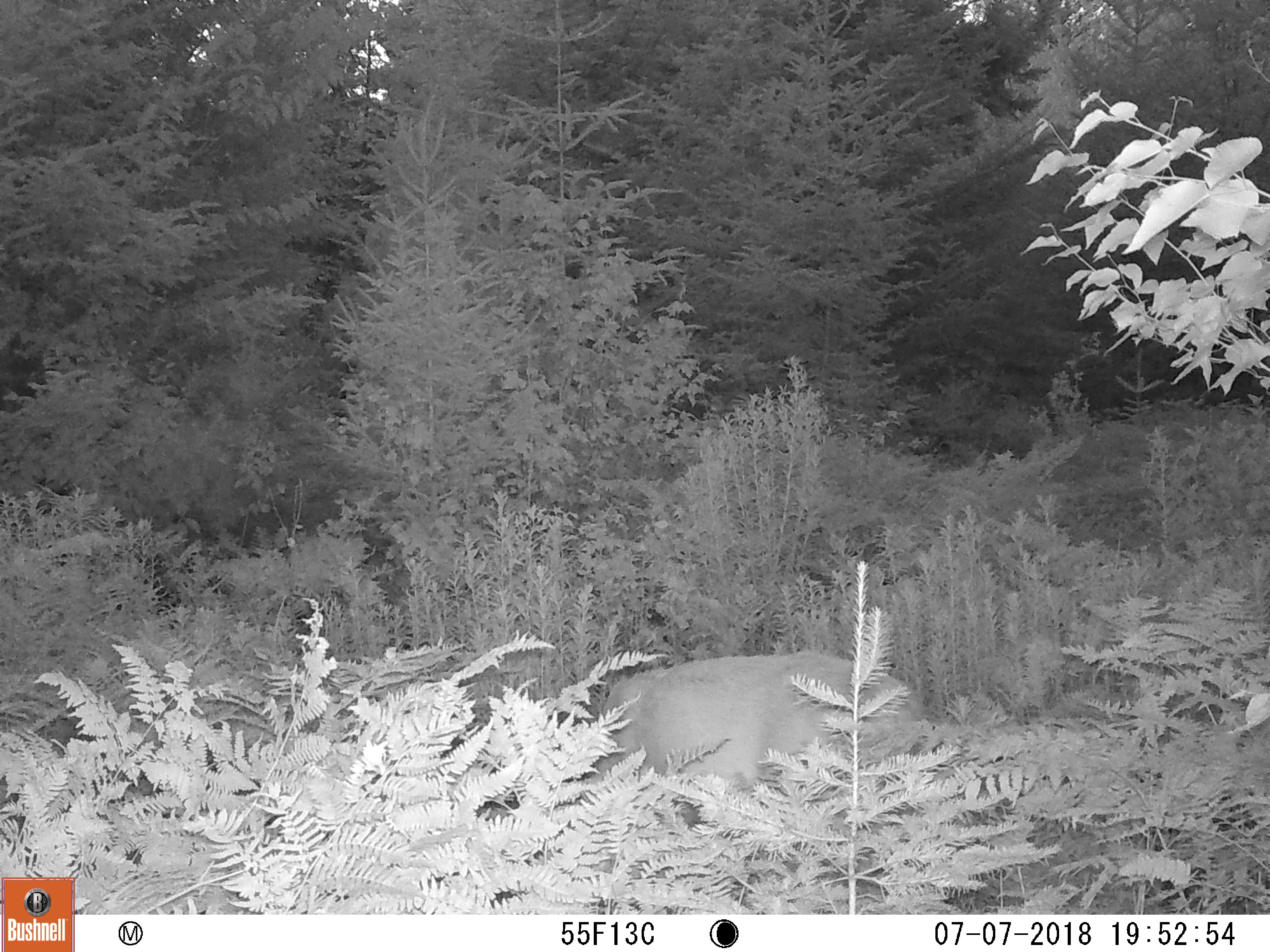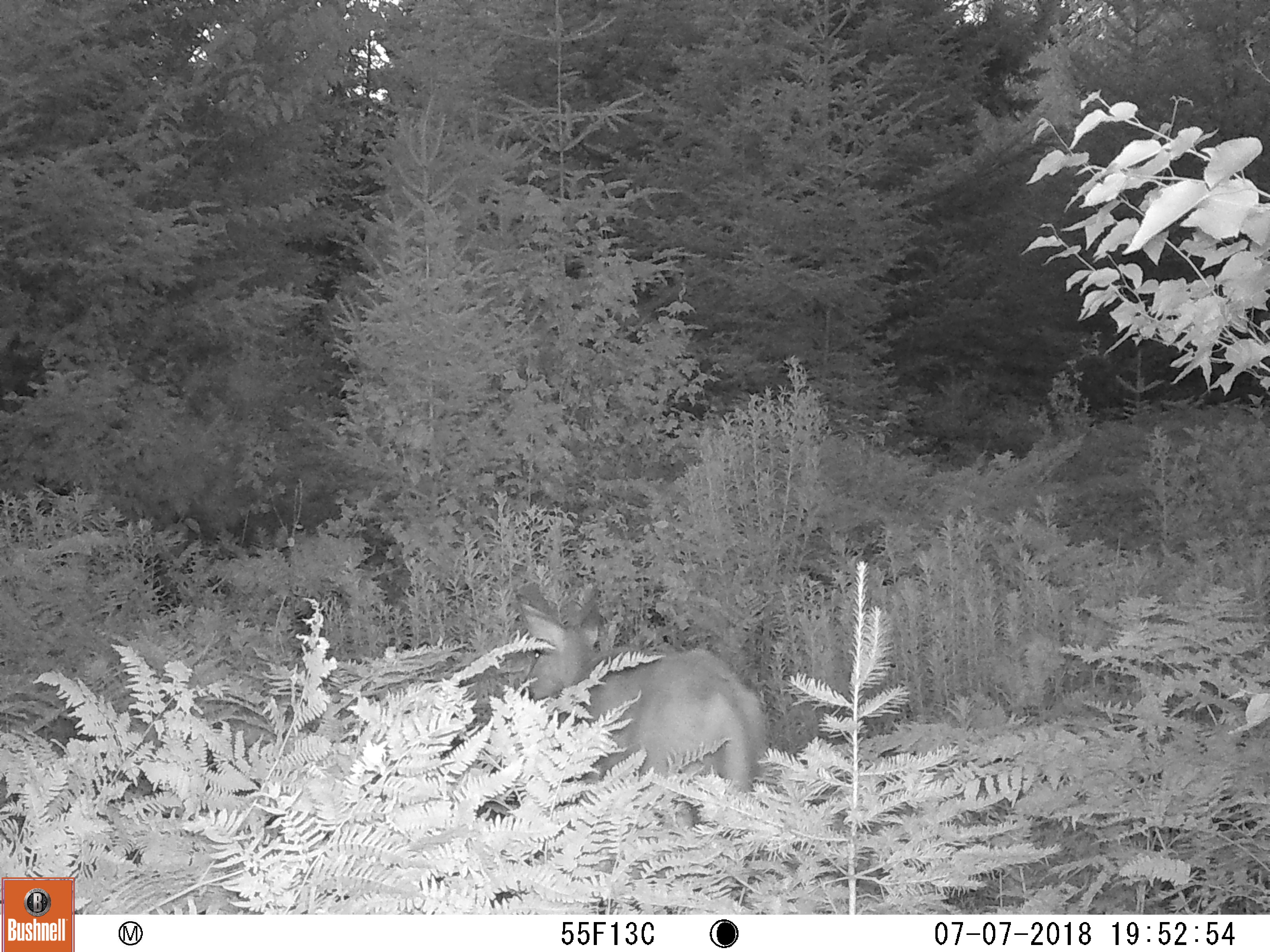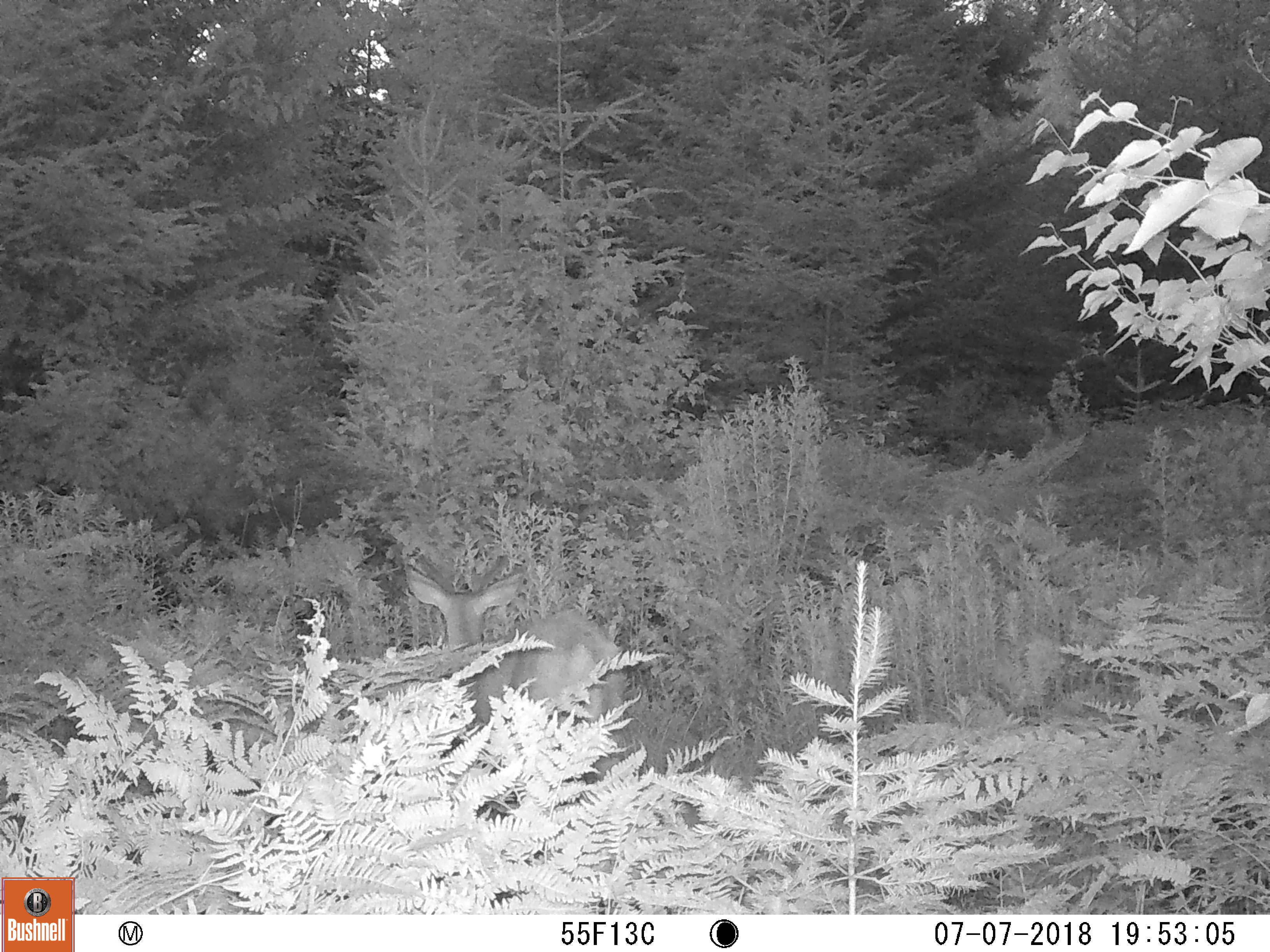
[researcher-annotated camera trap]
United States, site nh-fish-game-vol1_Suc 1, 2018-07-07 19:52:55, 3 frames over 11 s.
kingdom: Animalia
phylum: Chordata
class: Mammalia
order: Artiodactyla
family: Cervidae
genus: Odocoileus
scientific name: Odocoileus virginianus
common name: white-tailed deer